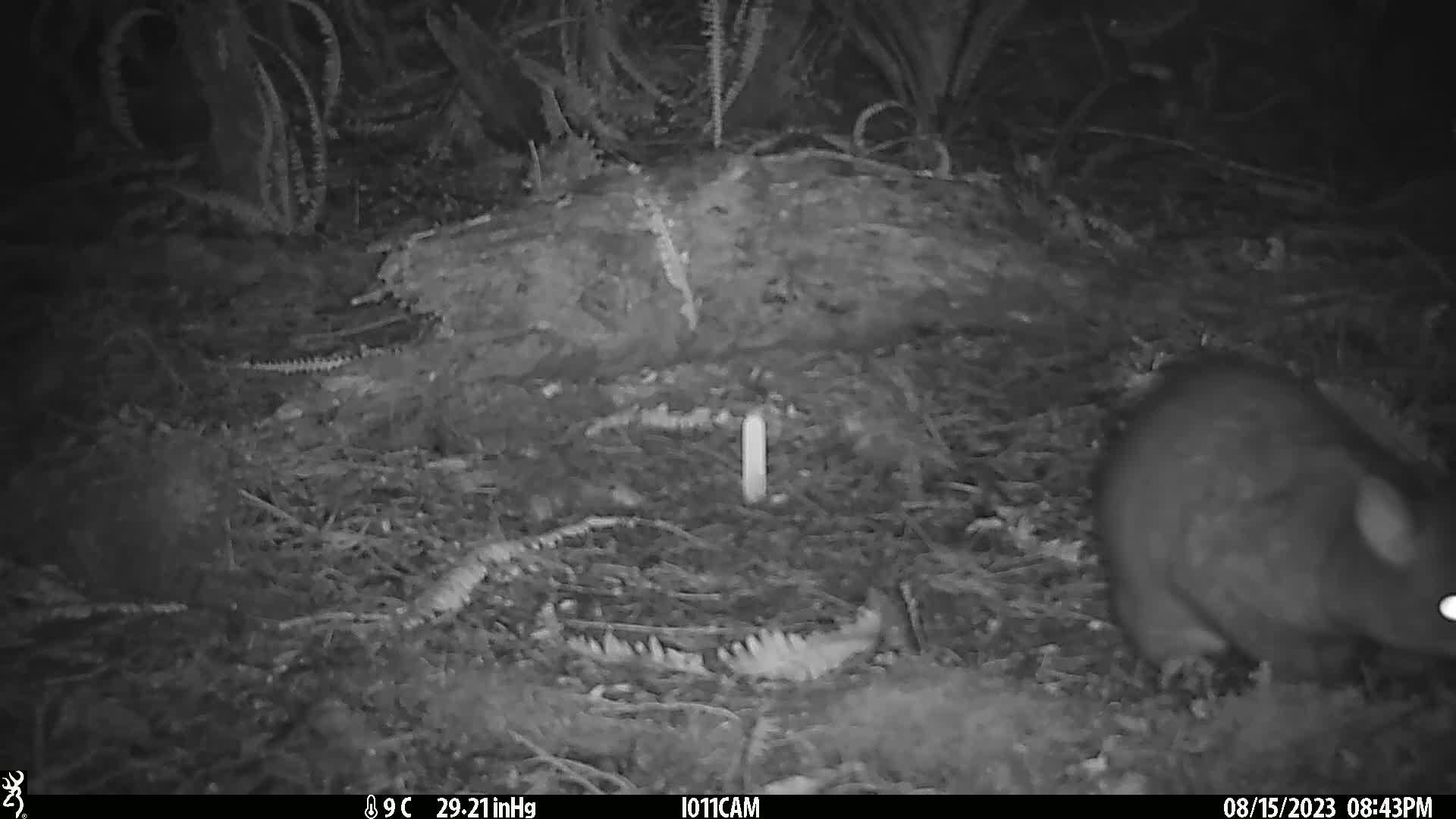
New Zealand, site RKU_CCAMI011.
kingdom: Animalia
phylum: Chordata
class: Mammalia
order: Diprotodontia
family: Phalangeridae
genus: Trichosurus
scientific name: Trichosurus vulpecula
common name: common brushtail possum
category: possum